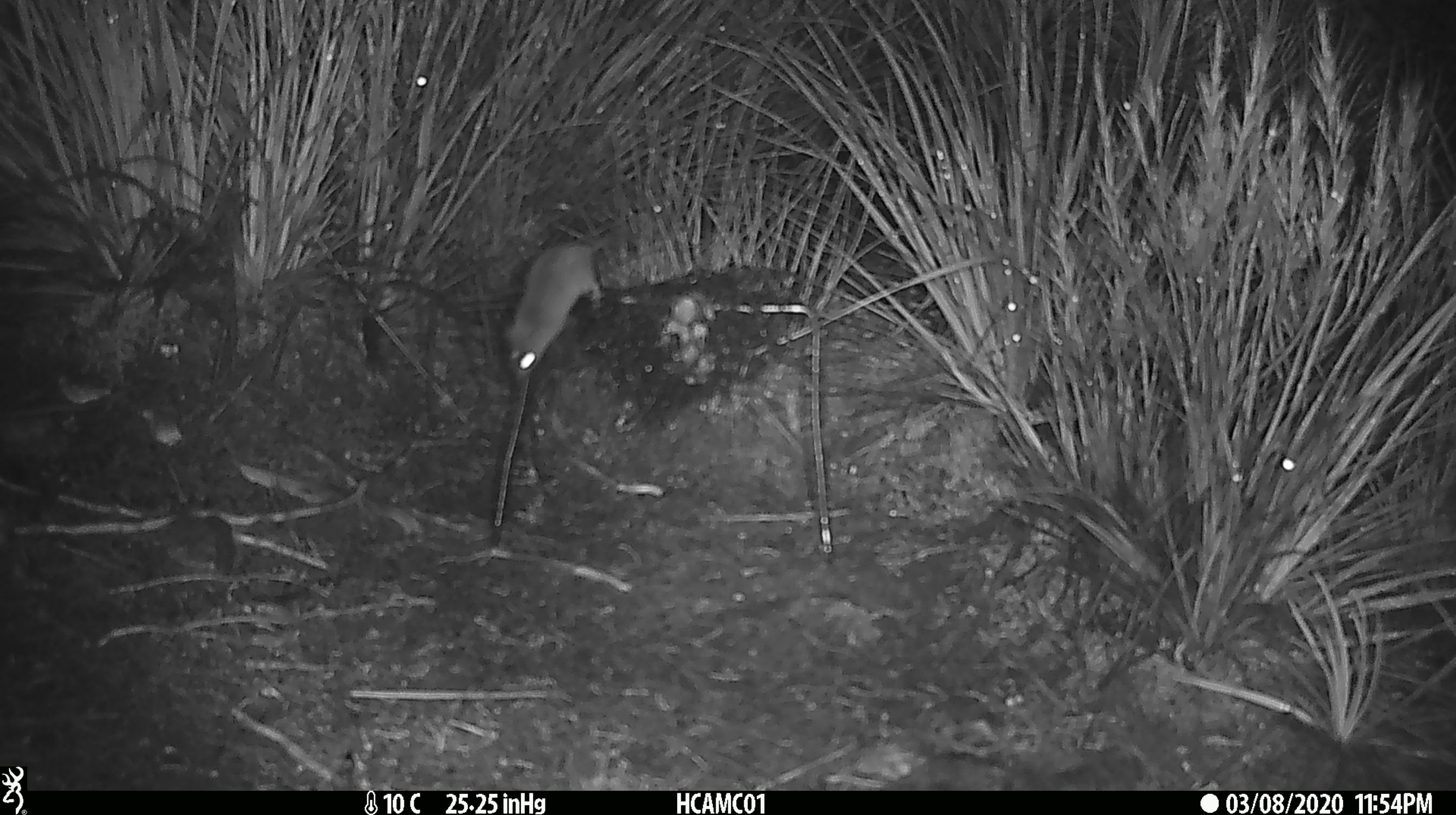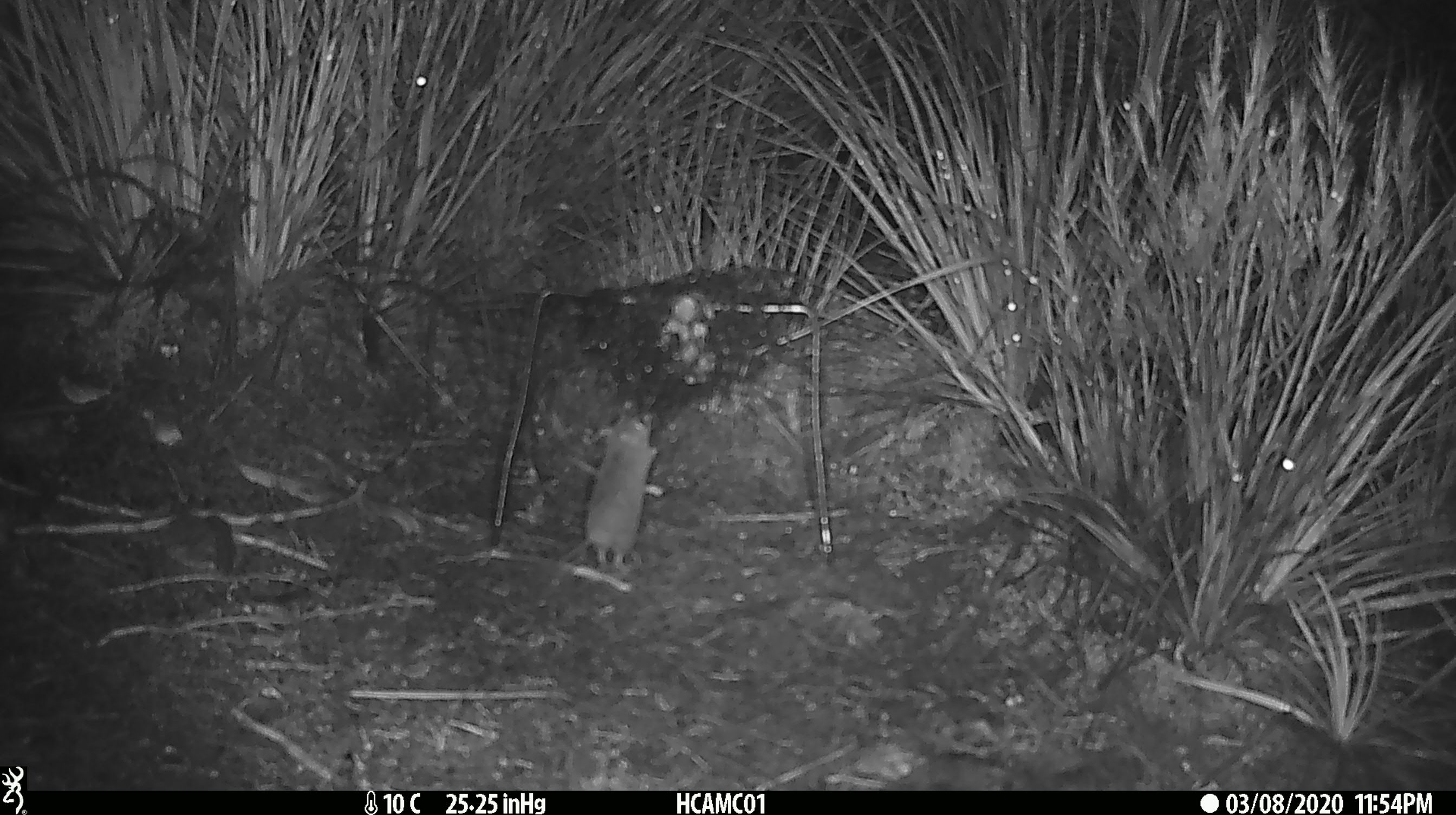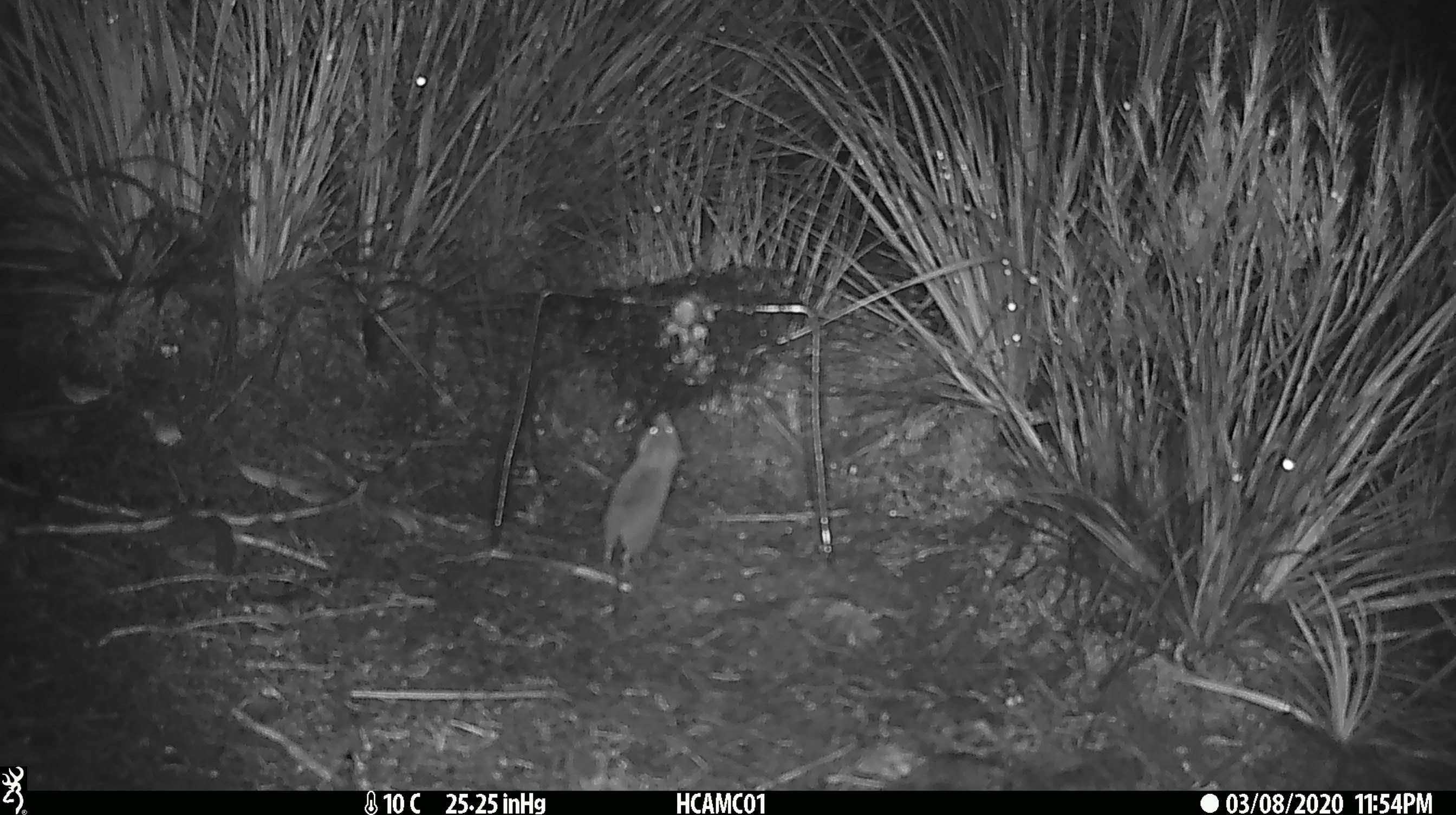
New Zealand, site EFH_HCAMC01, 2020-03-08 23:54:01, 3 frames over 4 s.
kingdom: Animalia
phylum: Chordata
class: Mammalia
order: Rodentia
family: Muridae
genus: Mus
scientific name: Mus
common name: mouse